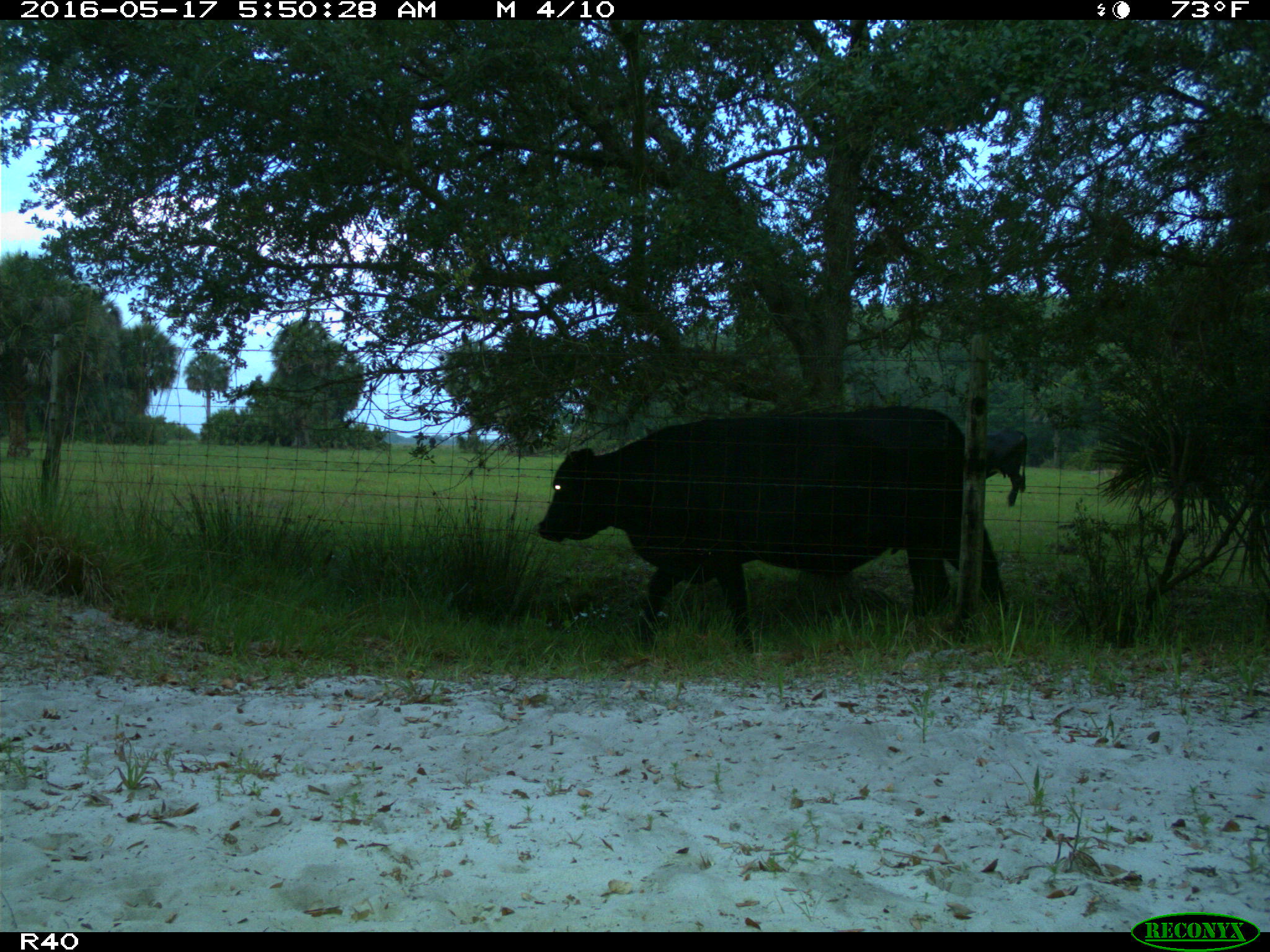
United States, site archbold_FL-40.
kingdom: Animalia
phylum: Chordata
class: Mammalia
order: Artiodactyla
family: Bovidae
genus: Bos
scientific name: Bos taurus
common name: domestic cow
Bos taurus (domestic cow).